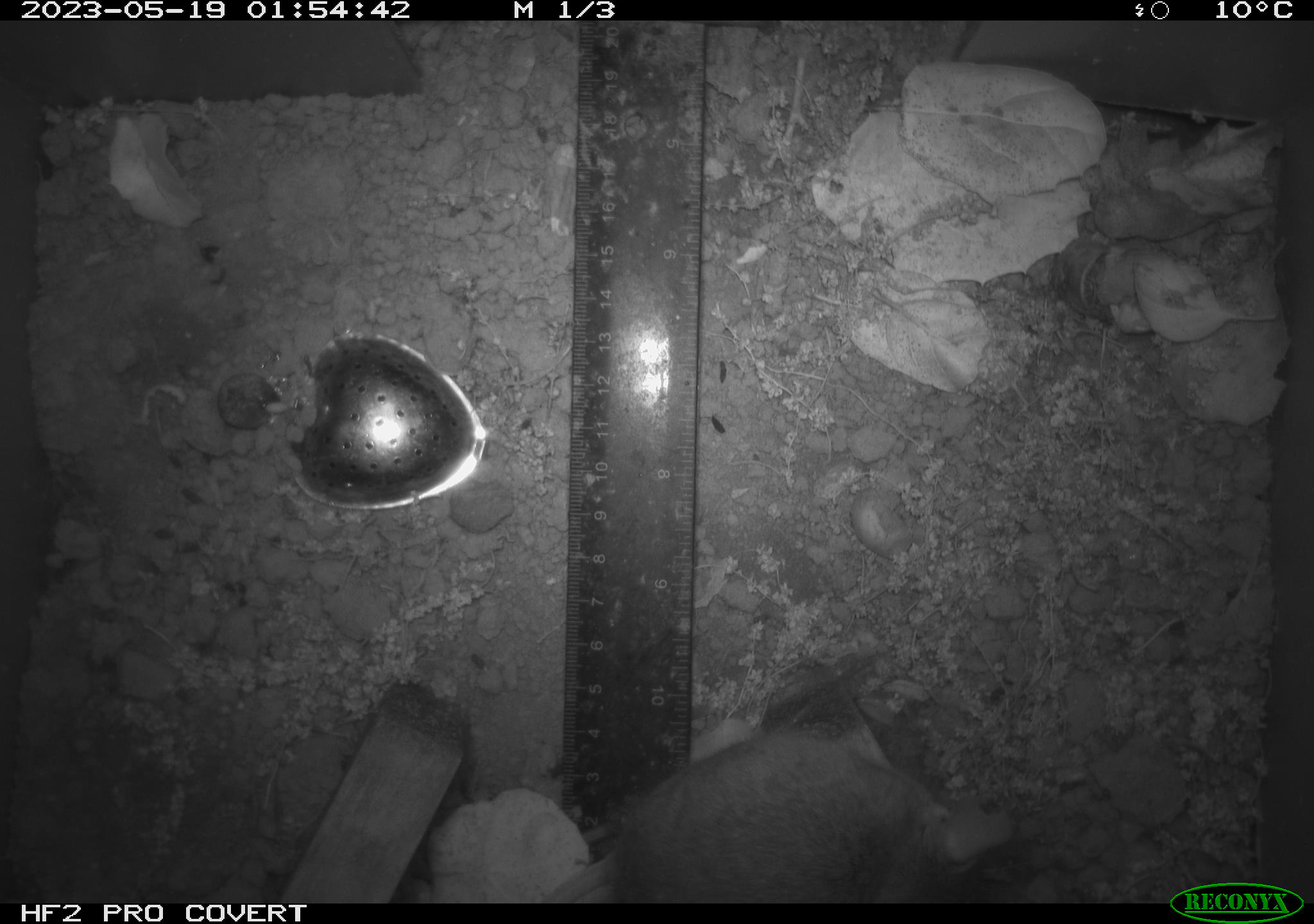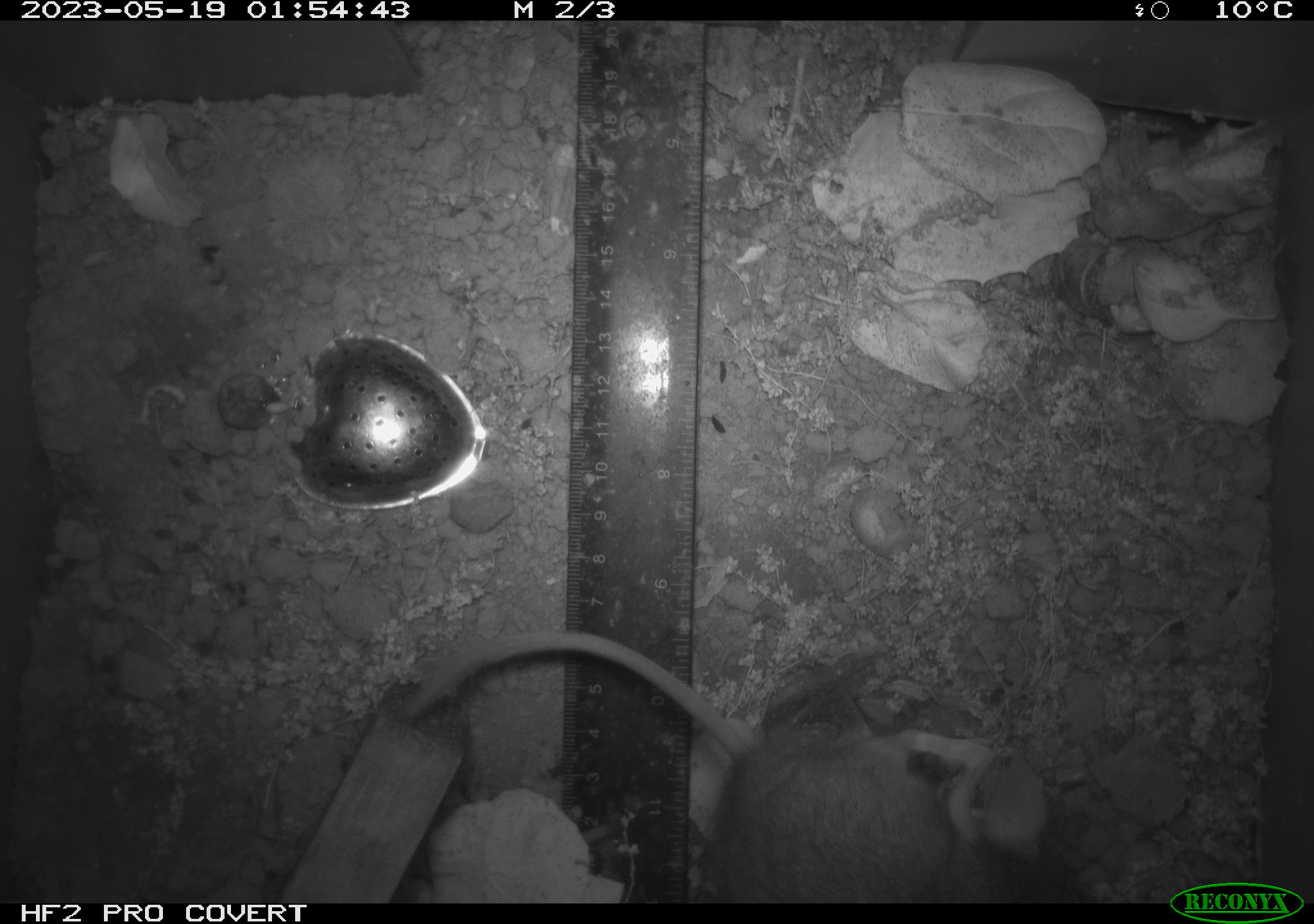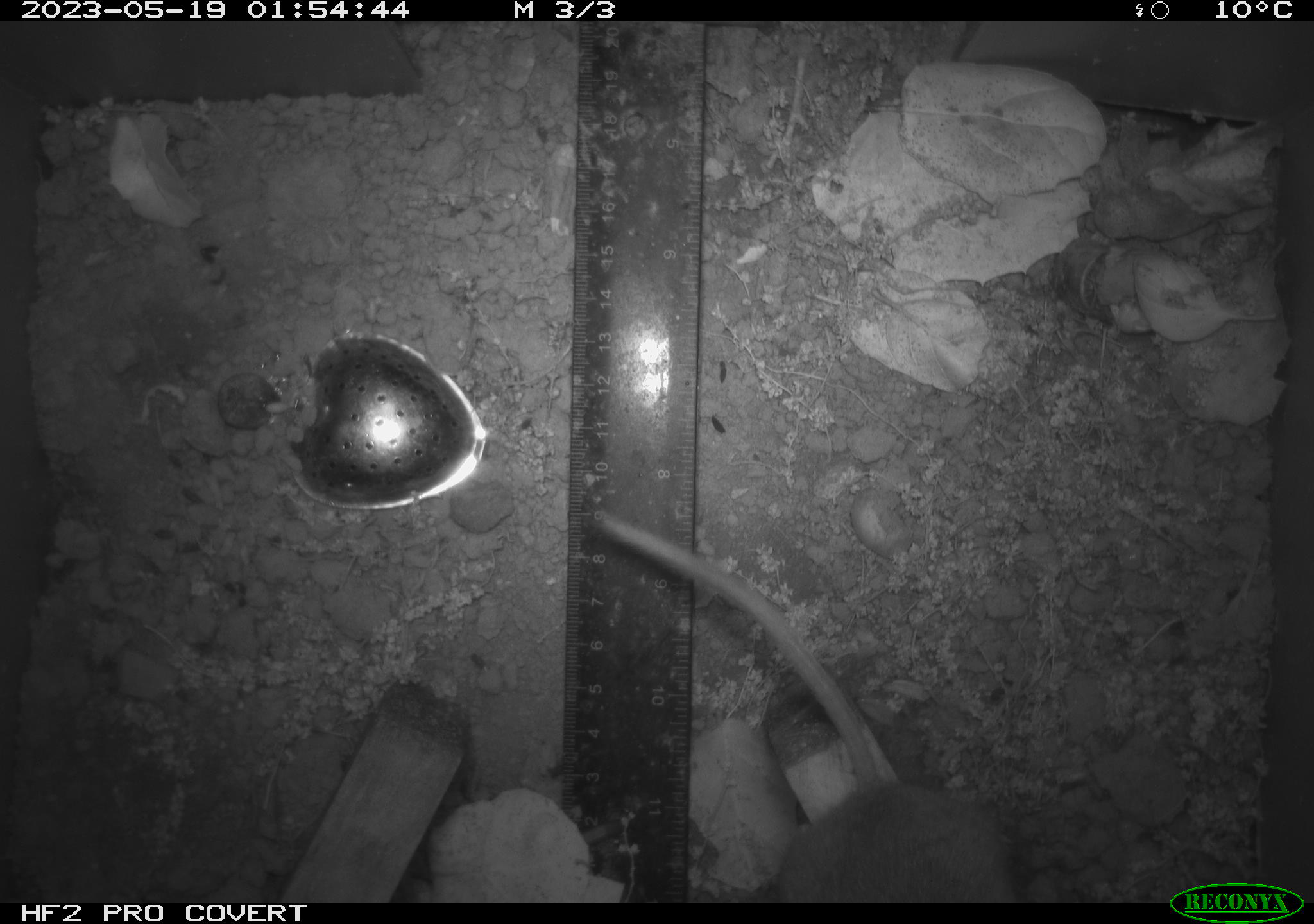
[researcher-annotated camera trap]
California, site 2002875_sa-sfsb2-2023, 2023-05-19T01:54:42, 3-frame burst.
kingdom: Animalia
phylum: Chordata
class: Mammalia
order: Rodentia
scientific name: Rodentia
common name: mouse species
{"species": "mouse species (Rodentia)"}